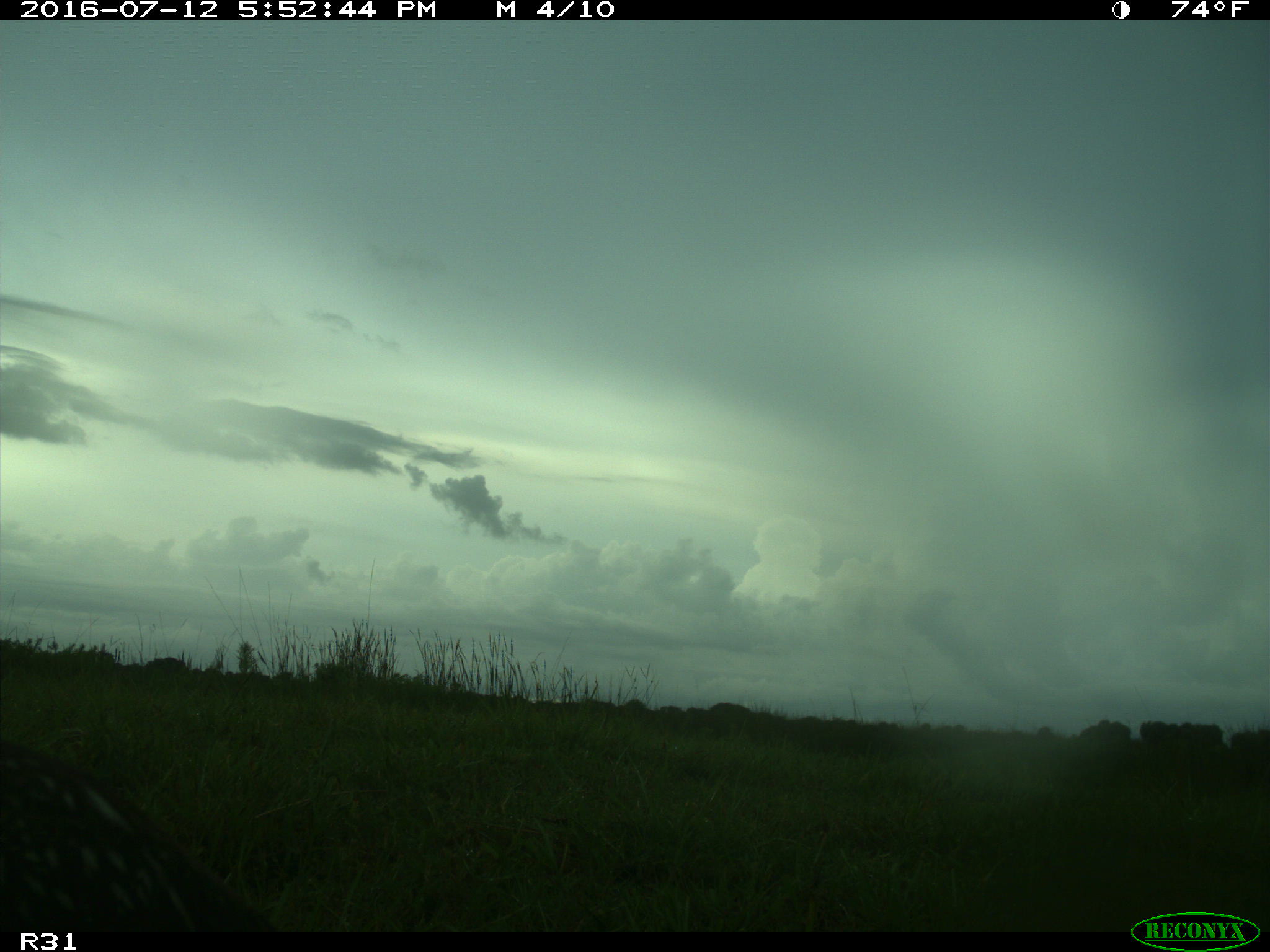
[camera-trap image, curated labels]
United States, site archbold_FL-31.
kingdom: Animalia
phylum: Chordata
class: Aves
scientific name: Aves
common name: birds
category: unidentified bird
Unidentified bird (birds) (Aves).